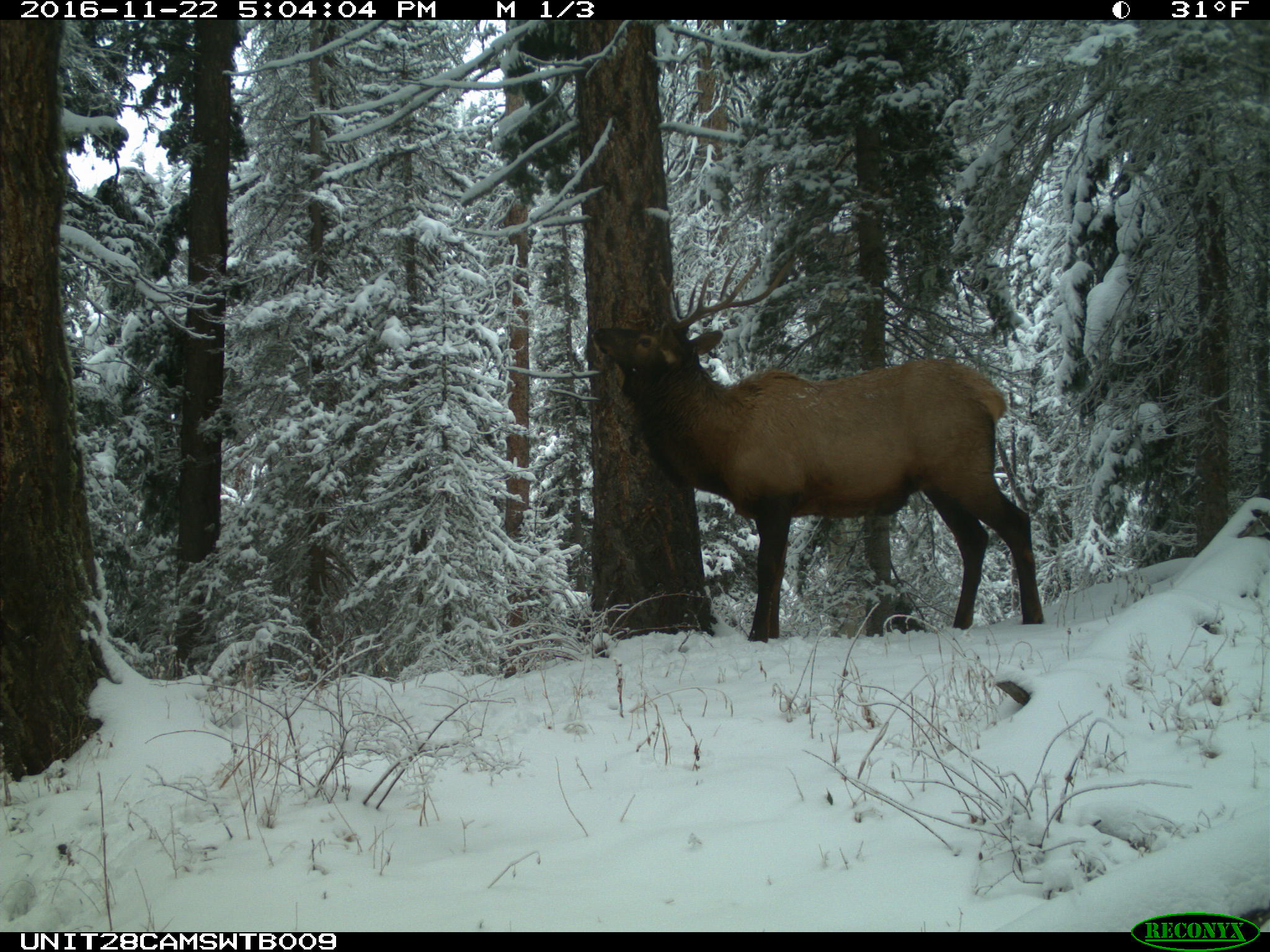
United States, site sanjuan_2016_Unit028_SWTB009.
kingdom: Animalia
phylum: Chordata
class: Mammalia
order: Artiodactyla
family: Cervidae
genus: Cervus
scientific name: Cervus elaphus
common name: red deer